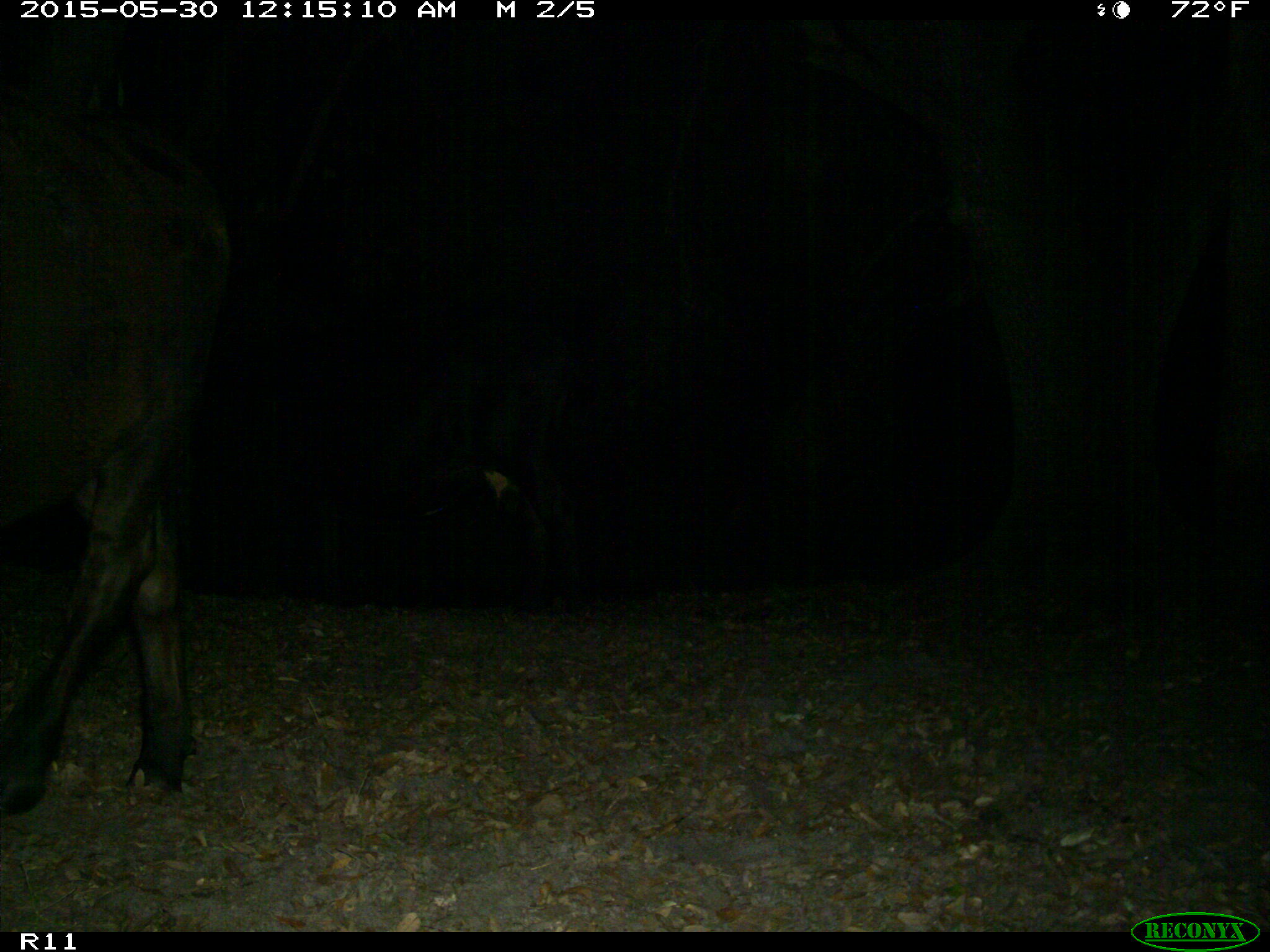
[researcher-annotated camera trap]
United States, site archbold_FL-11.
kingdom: Animalia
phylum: Chordata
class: Mammalia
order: Artiodactyla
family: Bovidae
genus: Bos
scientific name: Bos taurus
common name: domestic cow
Bos taurus (domestic cow).